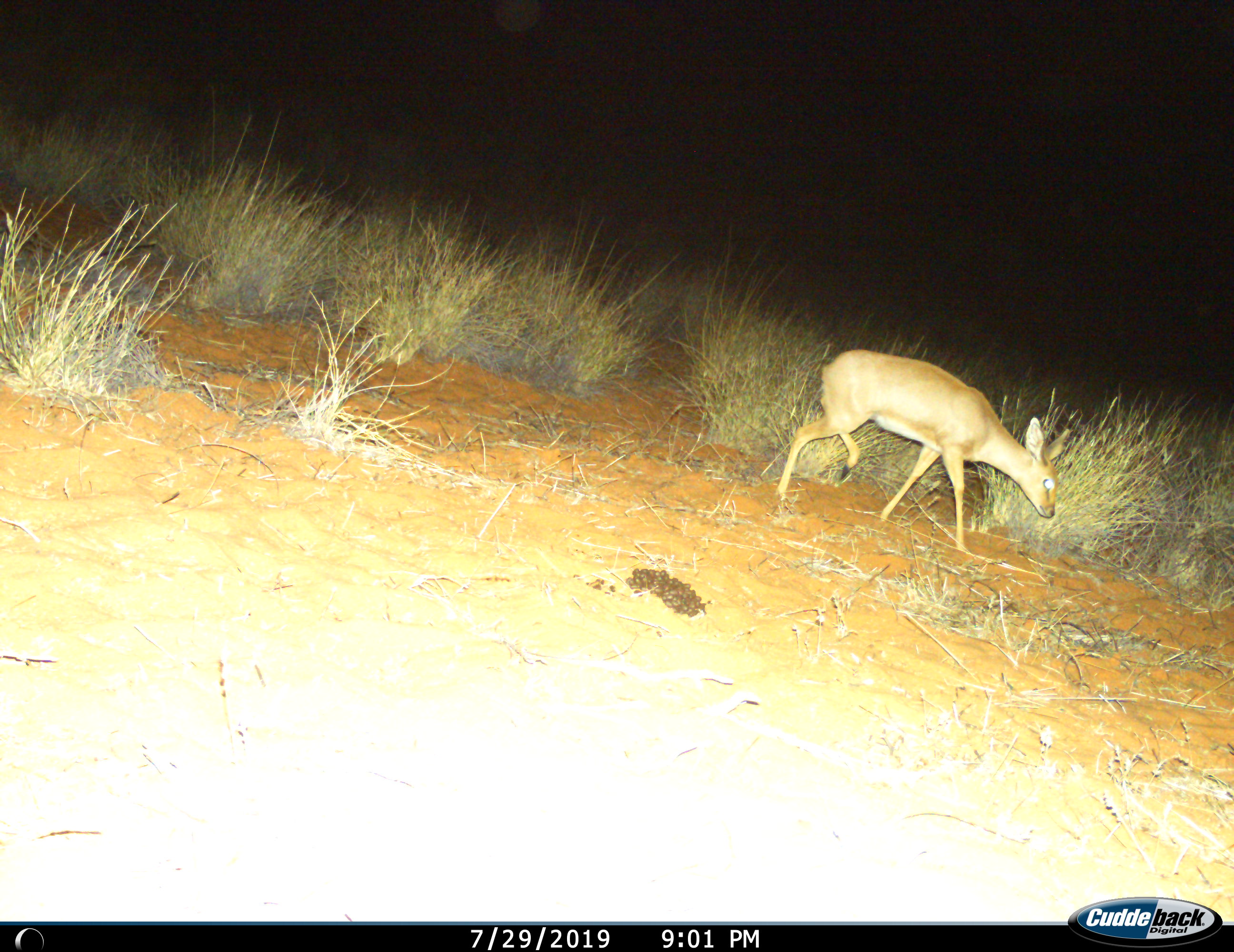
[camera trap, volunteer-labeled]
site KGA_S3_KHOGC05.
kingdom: Animalia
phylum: Chordata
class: Mammalia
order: Artiodactyla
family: Bovidae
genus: Raphicerus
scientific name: Raphicerus campestris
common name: steenbok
Steenbok (Raphicerus campestris), count 1. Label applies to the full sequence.